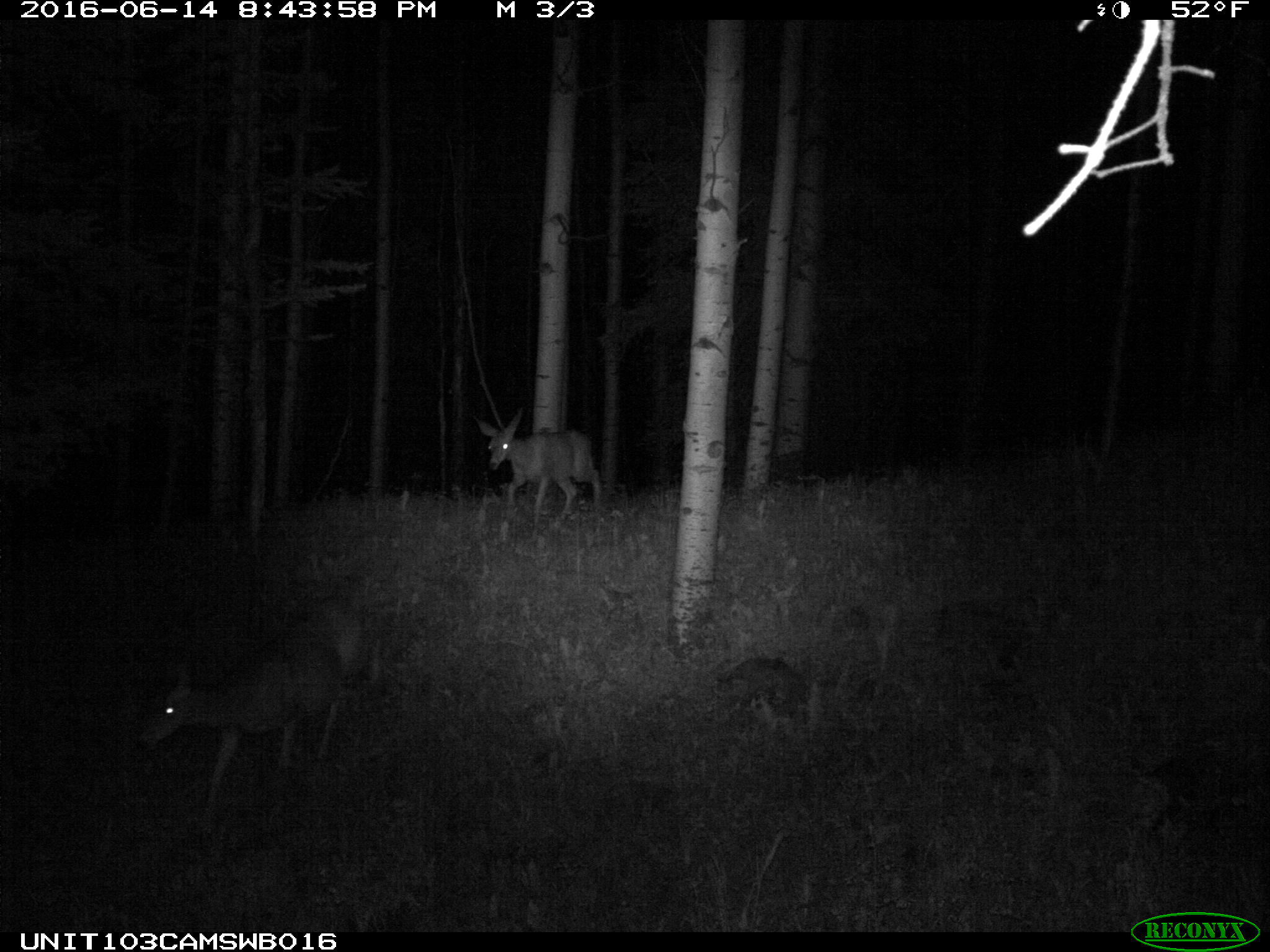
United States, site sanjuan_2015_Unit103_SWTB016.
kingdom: Animalia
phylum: Chordata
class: Mammalia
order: Artiodactyla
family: Cervidae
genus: Odocoileus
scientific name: Odocoileus hemionus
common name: mule deer